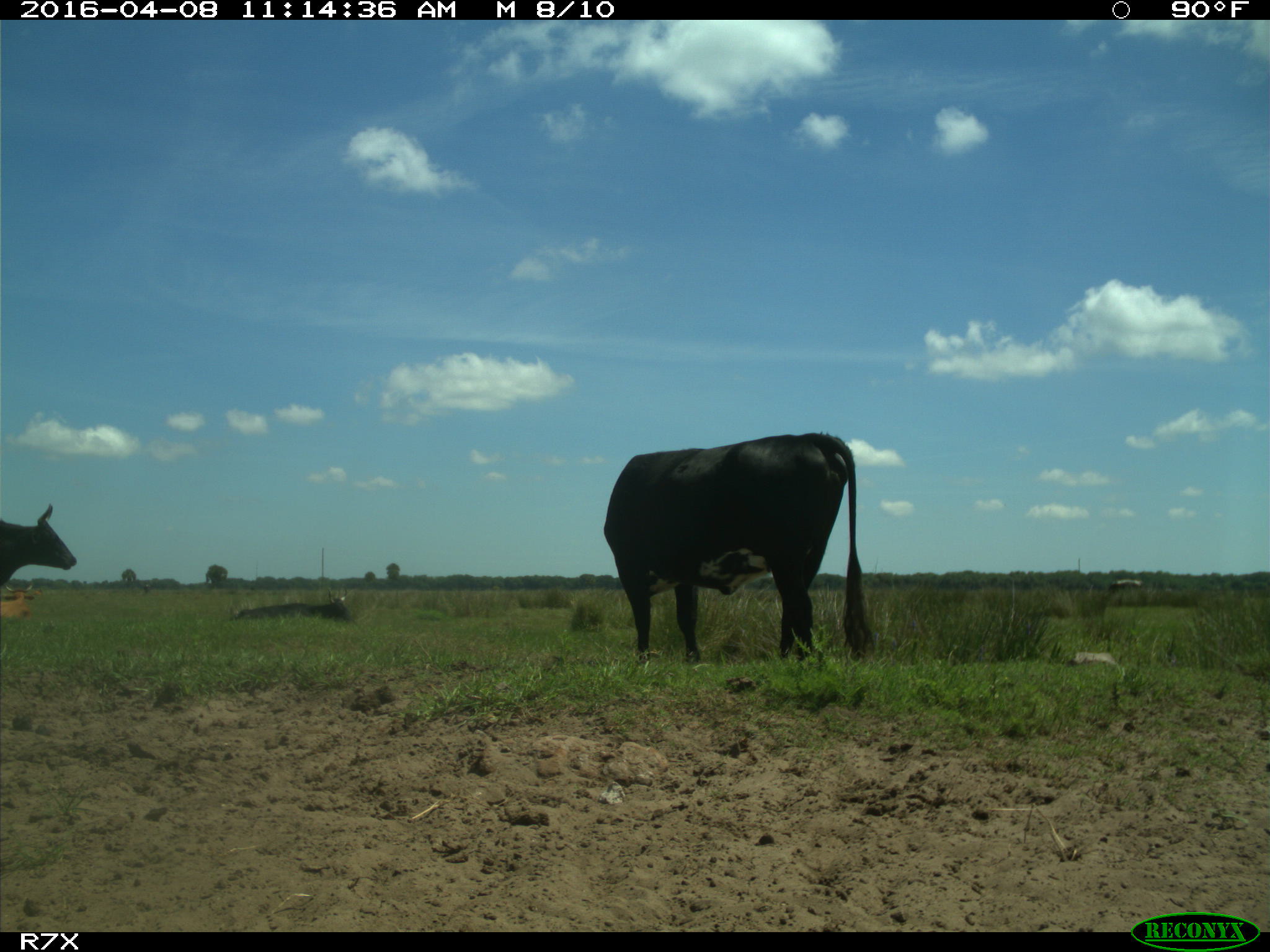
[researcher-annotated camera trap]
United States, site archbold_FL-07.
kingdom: Animalia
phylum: Chordata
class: Mammalia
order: Artiodactyla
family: Bovidae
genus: Bos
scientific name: Bos taurus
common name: domestic cow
Bos taurus (domestic cow).